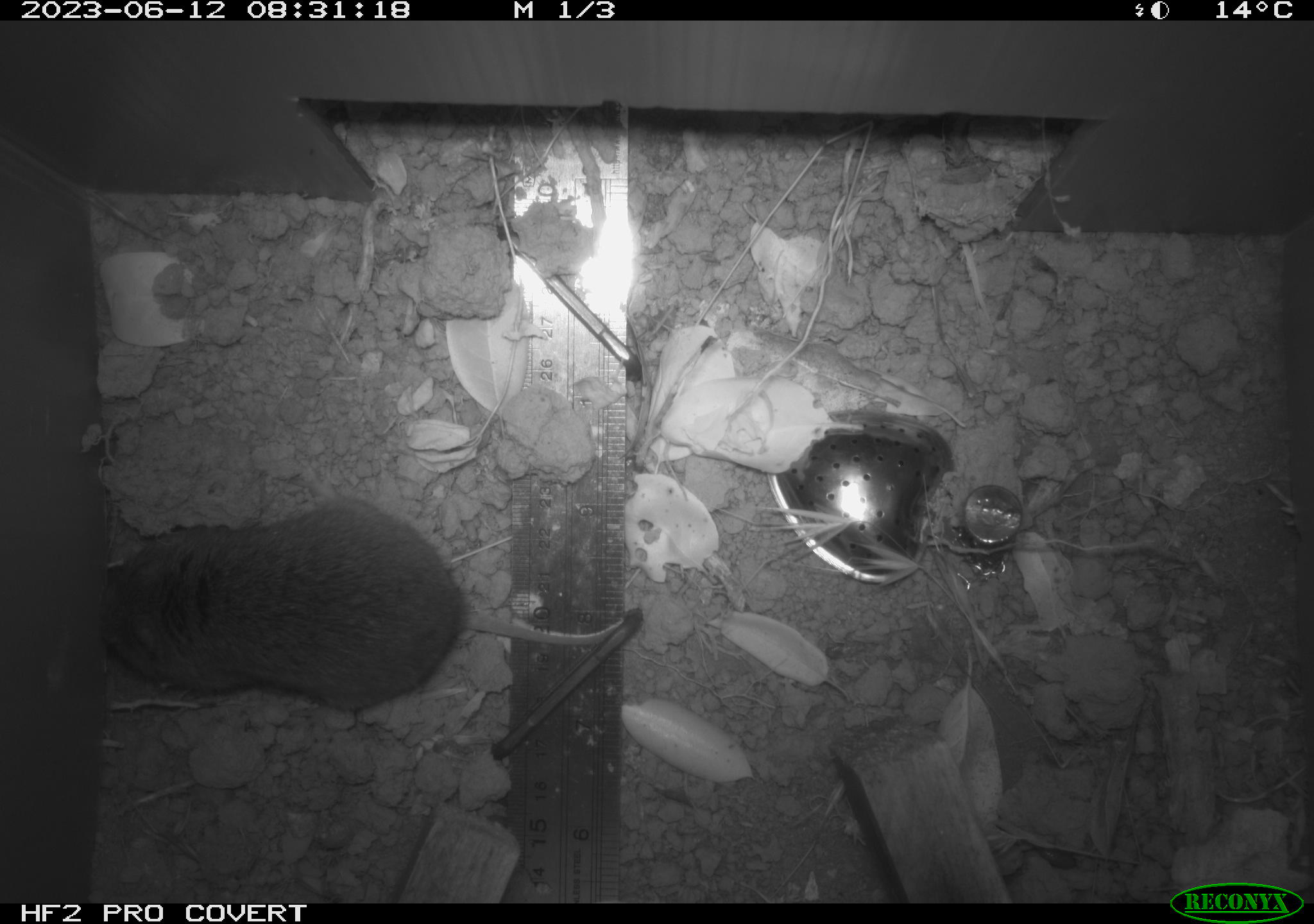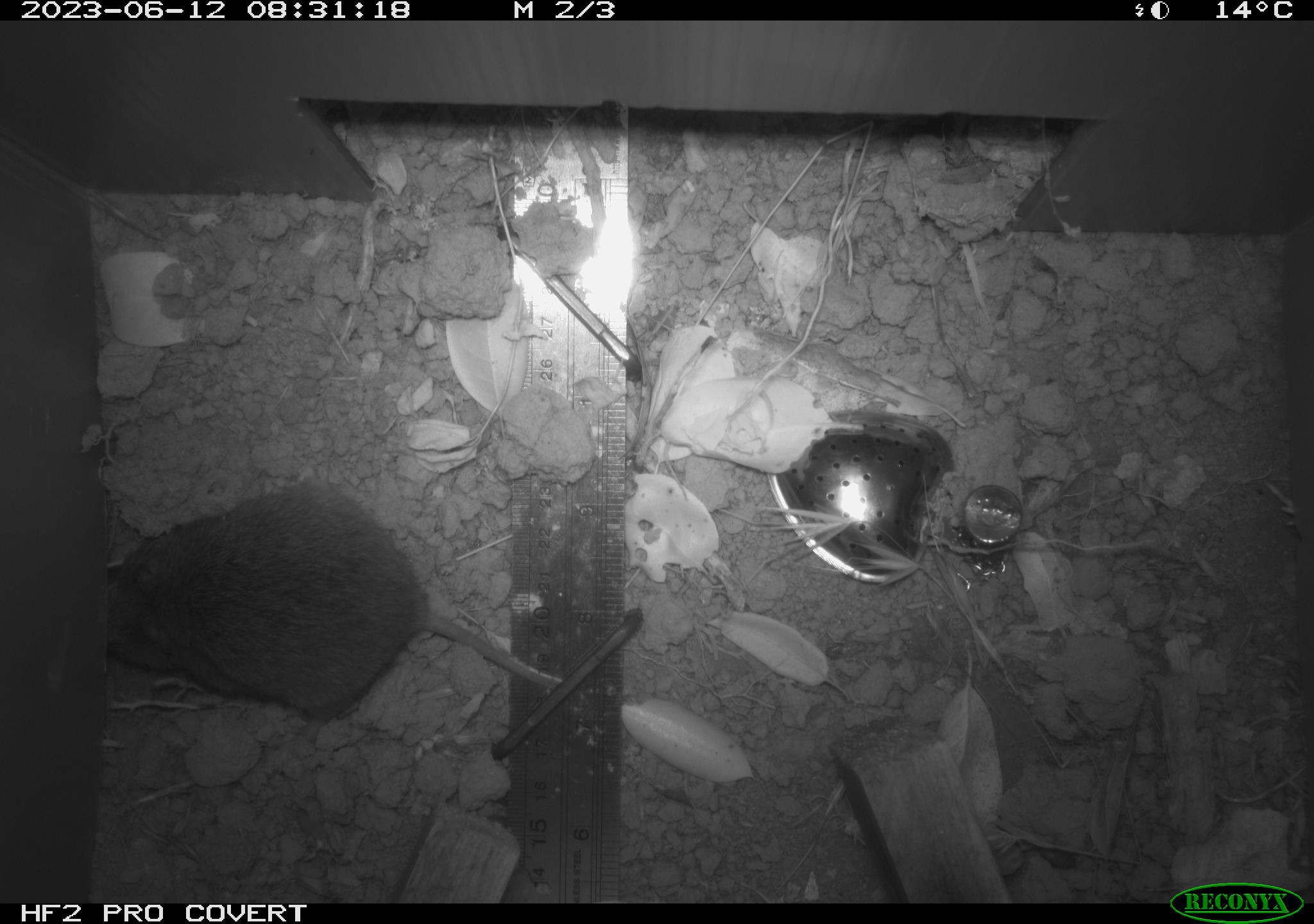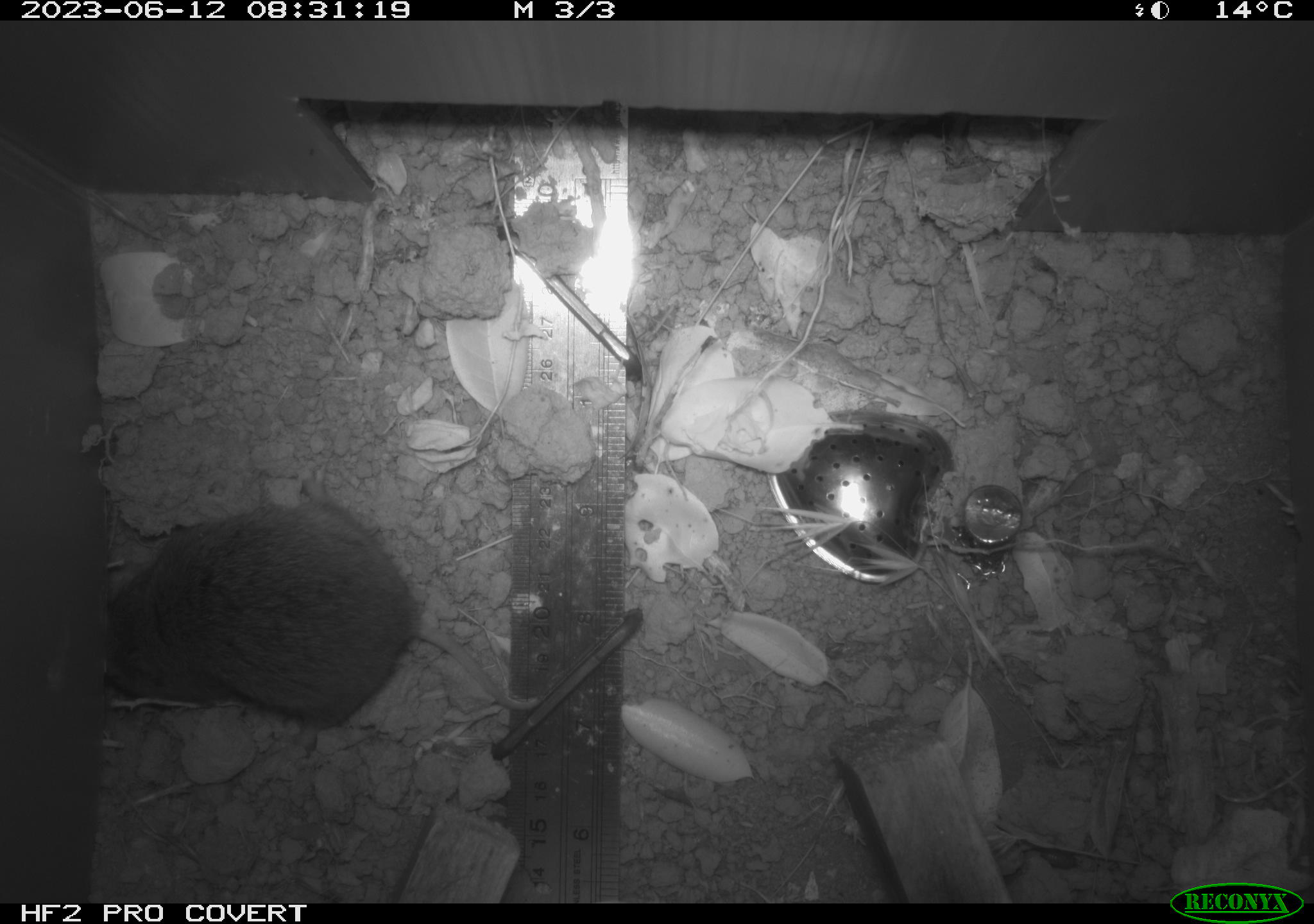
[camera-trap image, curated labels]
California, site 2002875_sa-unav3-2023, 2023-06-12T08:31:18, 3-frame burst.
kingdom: Animalia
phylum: Chordata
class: Mammalia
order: Rodentia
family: Cricetidae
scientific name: Arvicolinae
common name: voles, lemmings, and muskrats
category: arvicolinae subfamily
Arvicolinae subfamily (voles, lemmings, and muskrats) (Arvicolinae).